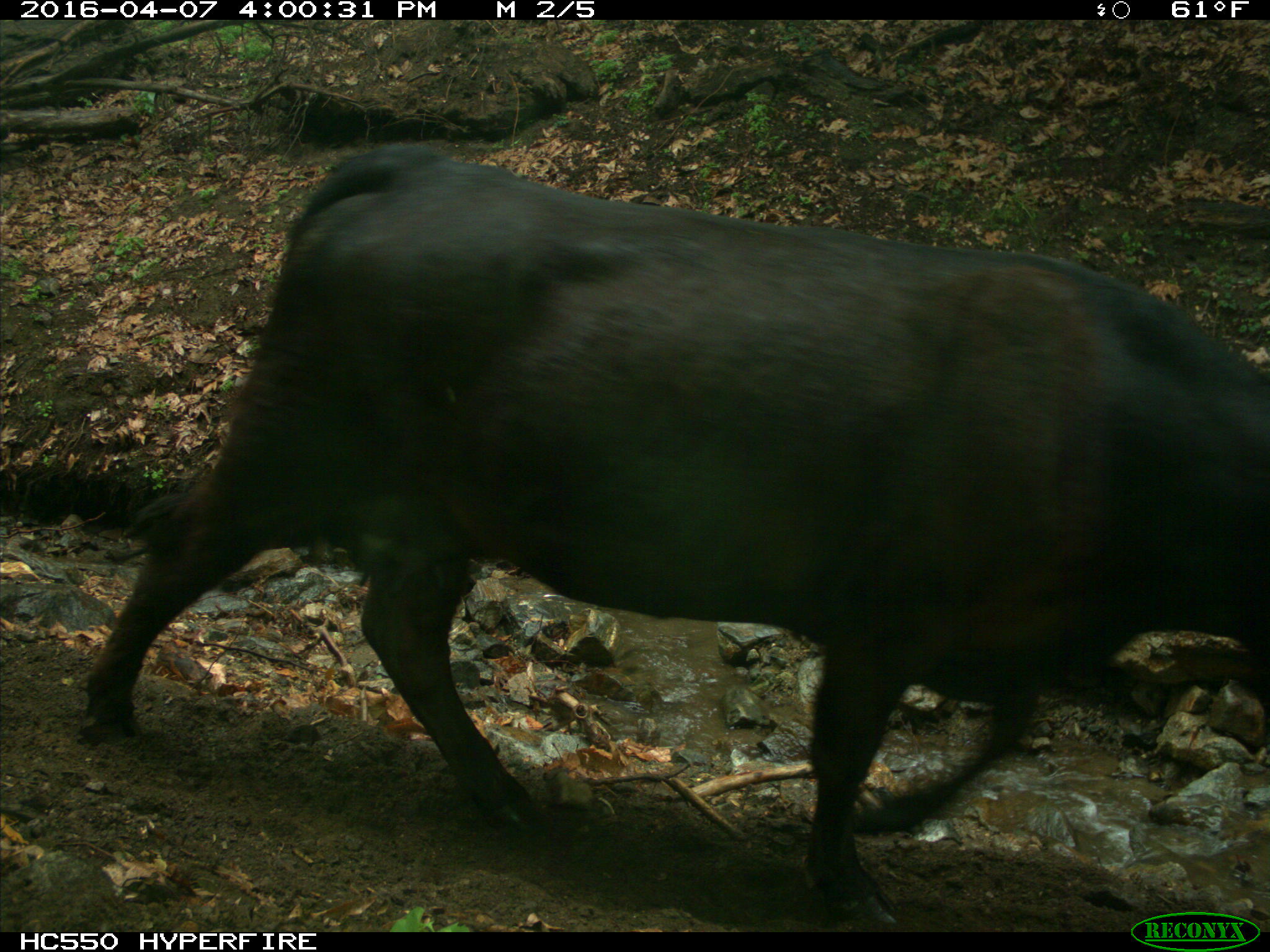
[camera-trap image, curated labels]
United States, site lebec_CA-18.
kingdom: Animalia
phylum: Chordata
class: Mammalia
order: Artiodactyla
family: Bovidae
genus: Bos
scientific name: Bos taurus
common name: domestic cow